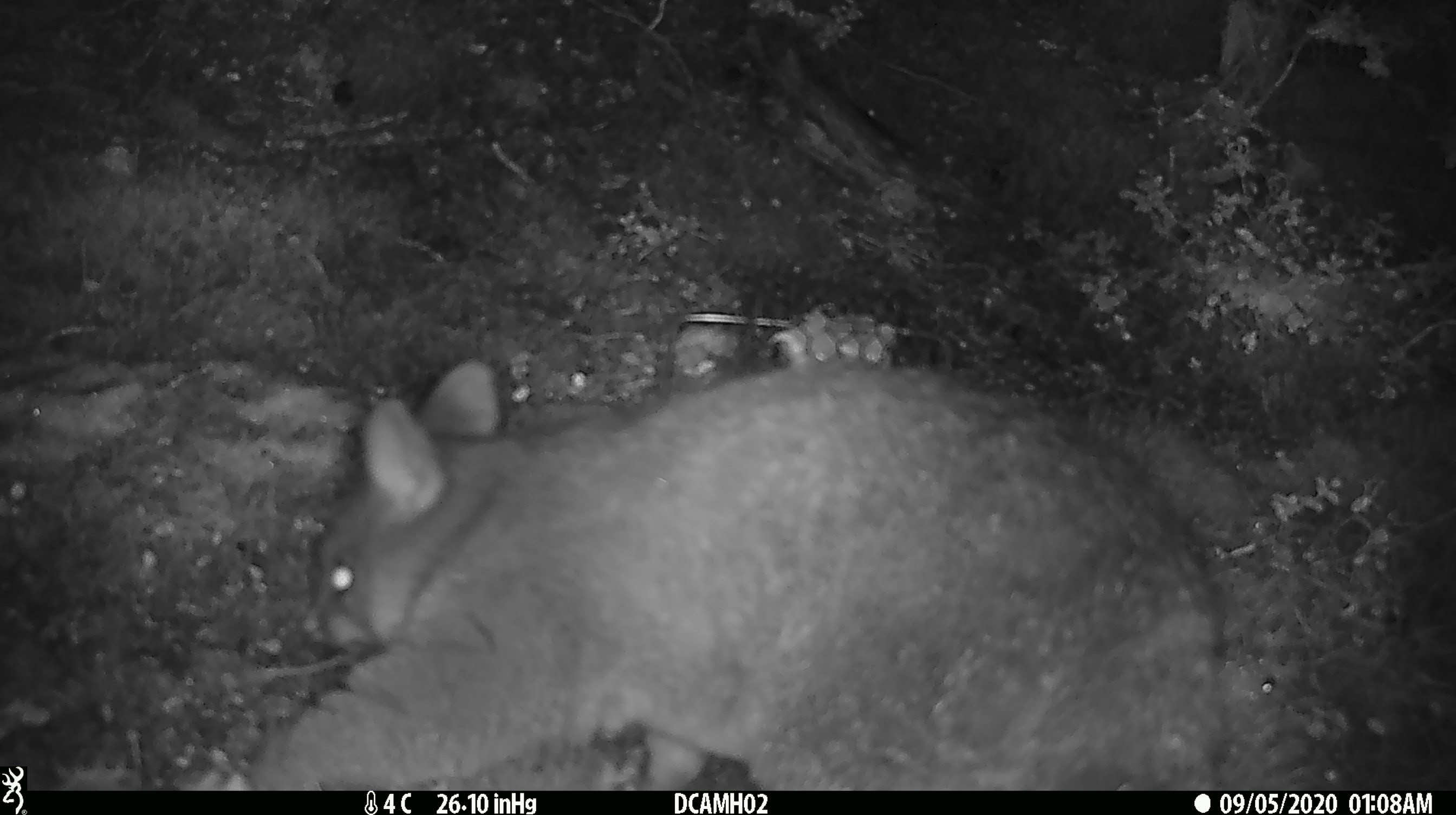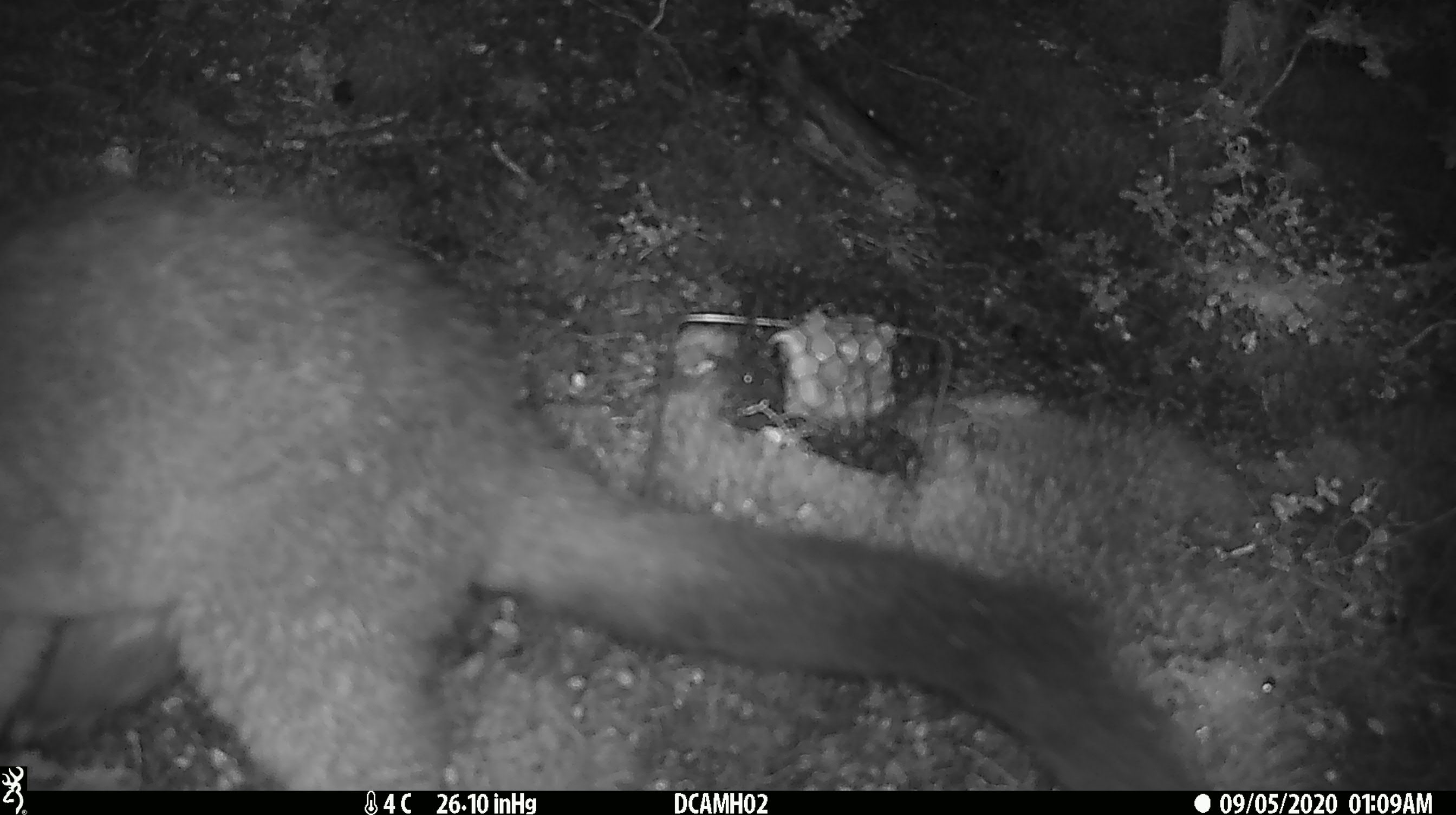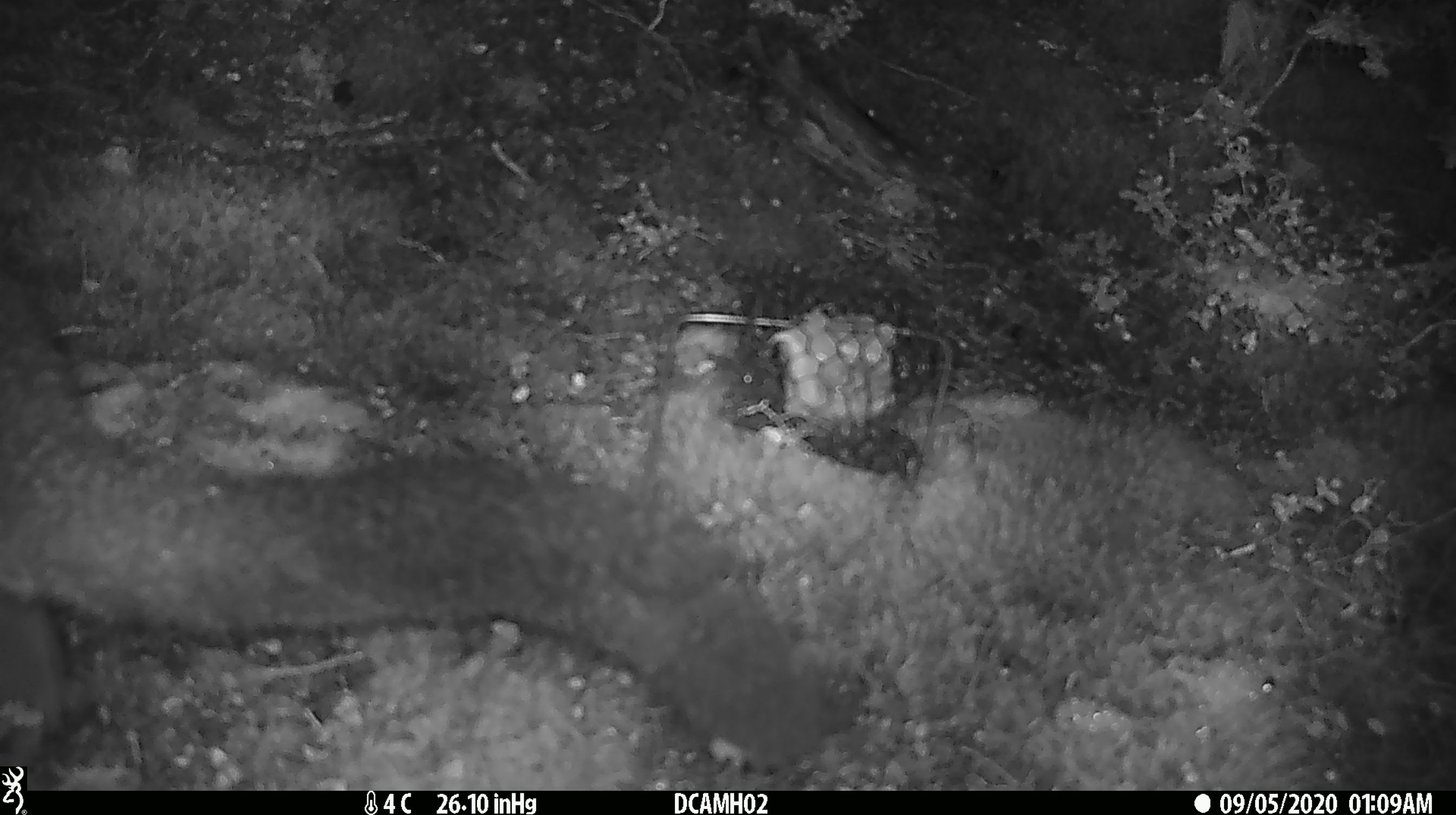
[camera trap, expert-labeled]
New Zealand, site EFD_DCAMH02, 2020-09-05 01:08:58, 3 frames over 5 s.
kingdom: Animalia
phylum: Chordata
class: Mammalia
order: Diprotodontia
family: Phalangeridae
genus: Trichosurus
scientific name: Trichosurus vulpecula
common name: common brushtail possum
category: possum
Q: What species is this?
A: Possum (common brushtail possum) (Trichosurus vulpecula).